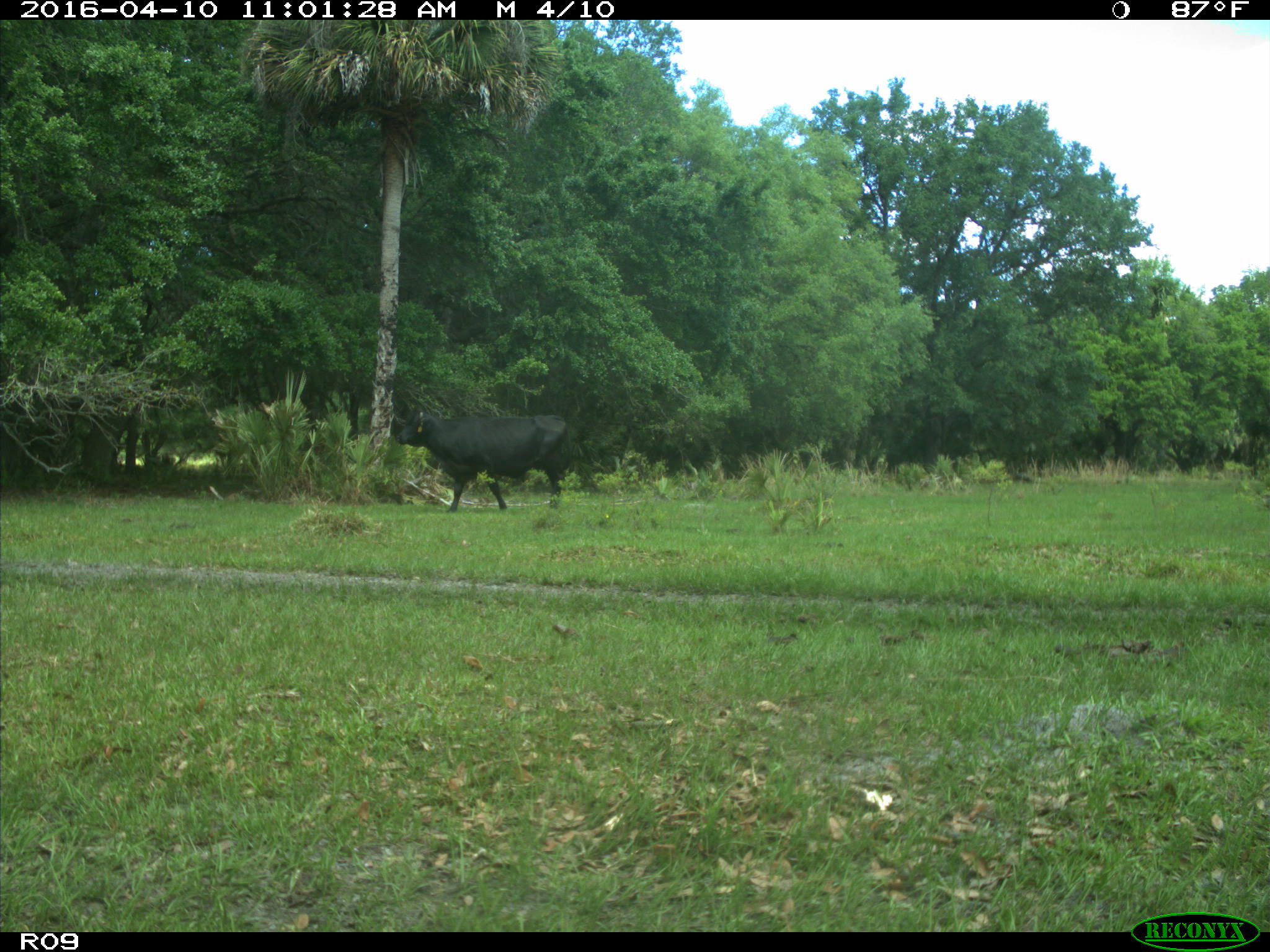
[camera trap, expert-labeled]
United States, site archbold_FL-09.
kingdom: Animalia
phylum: Chordata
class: Mammalia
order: Artiodactyla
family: Bovidae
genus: Bos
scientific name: Bos taurus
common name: domestic cow